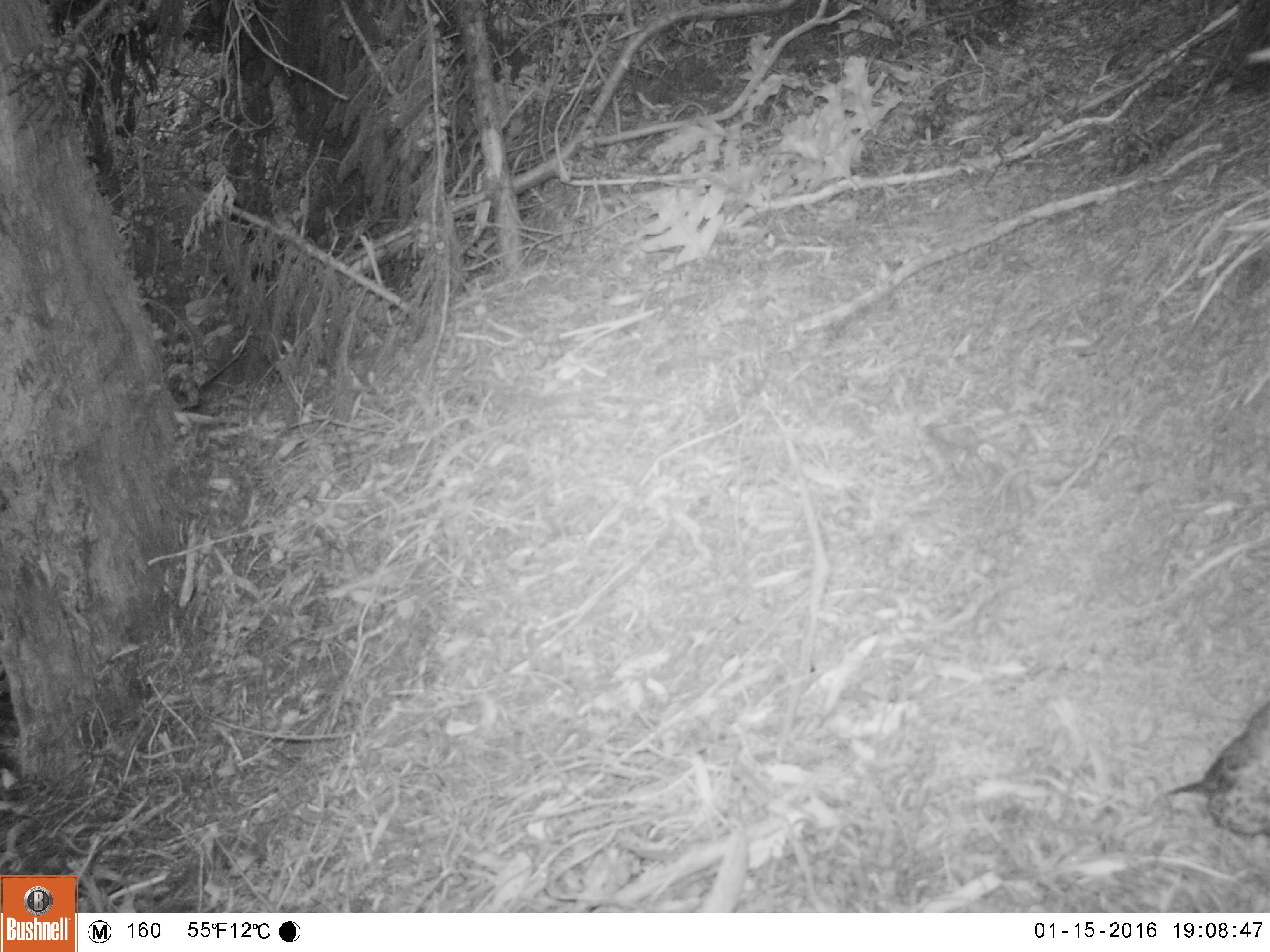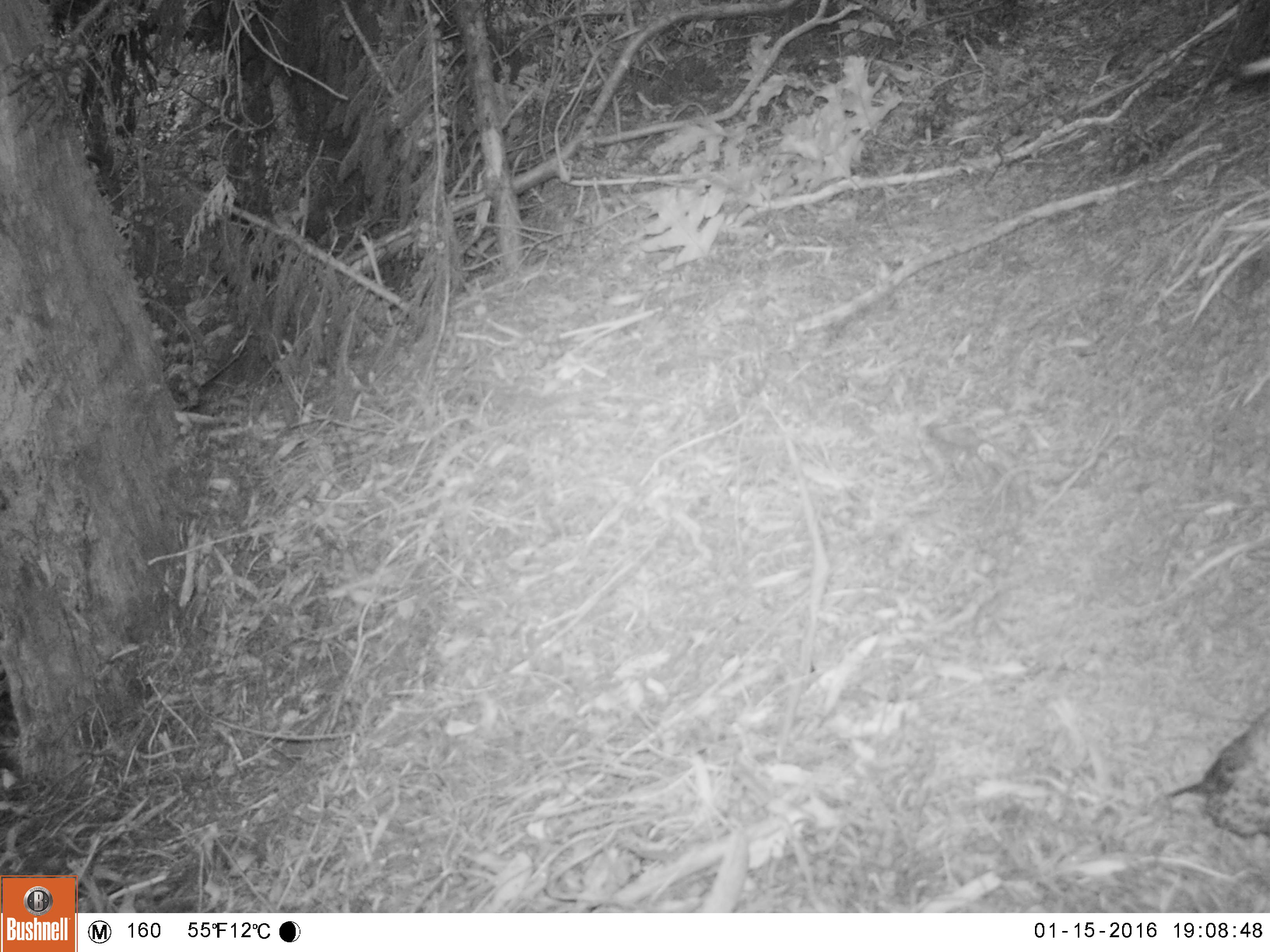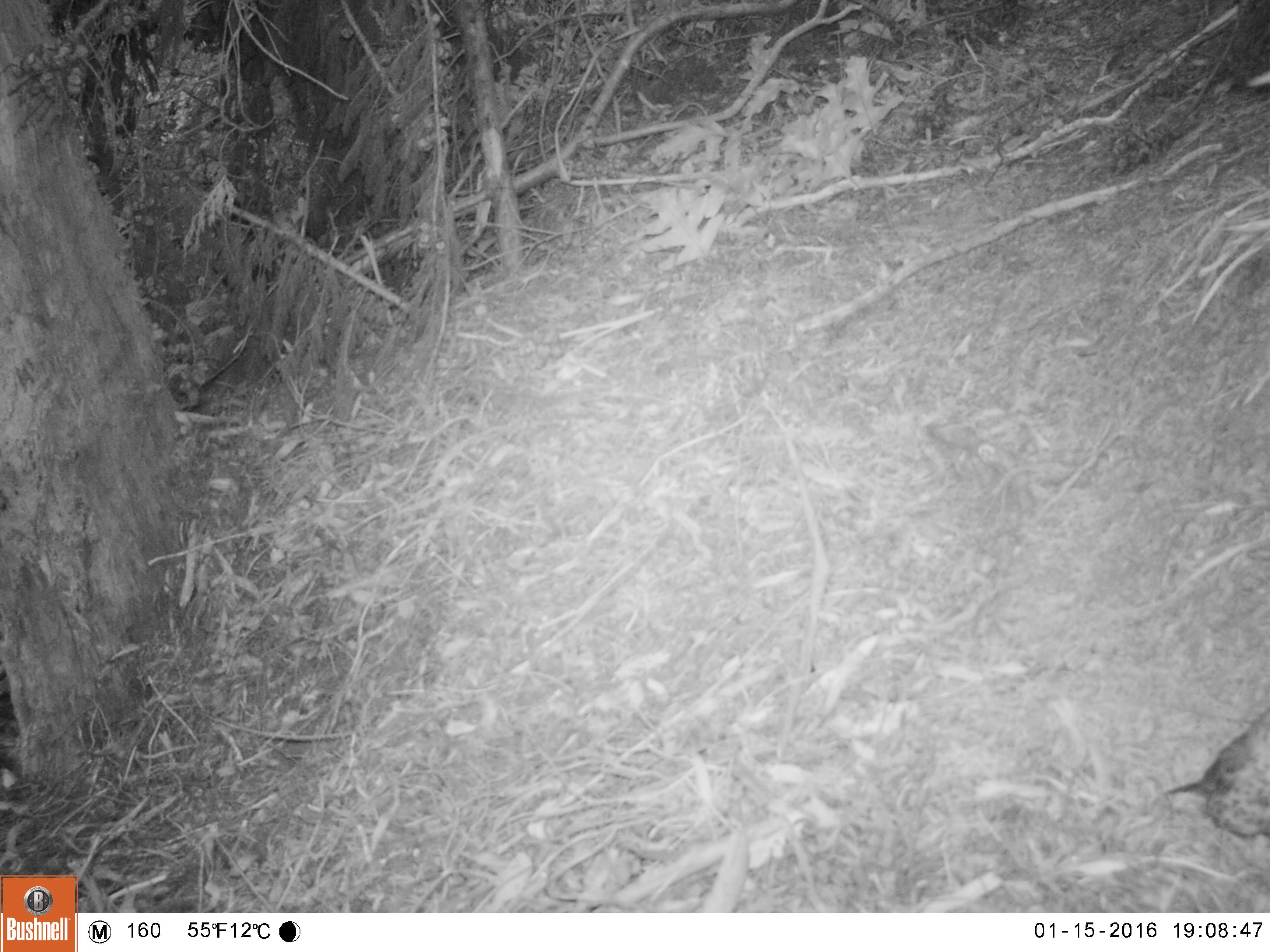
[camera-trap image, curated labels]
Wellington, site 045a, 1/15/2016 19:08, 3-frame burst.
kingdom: Animalia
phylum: Chordata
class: Aves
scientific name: Aves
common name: bird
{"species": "bird (Aves)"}